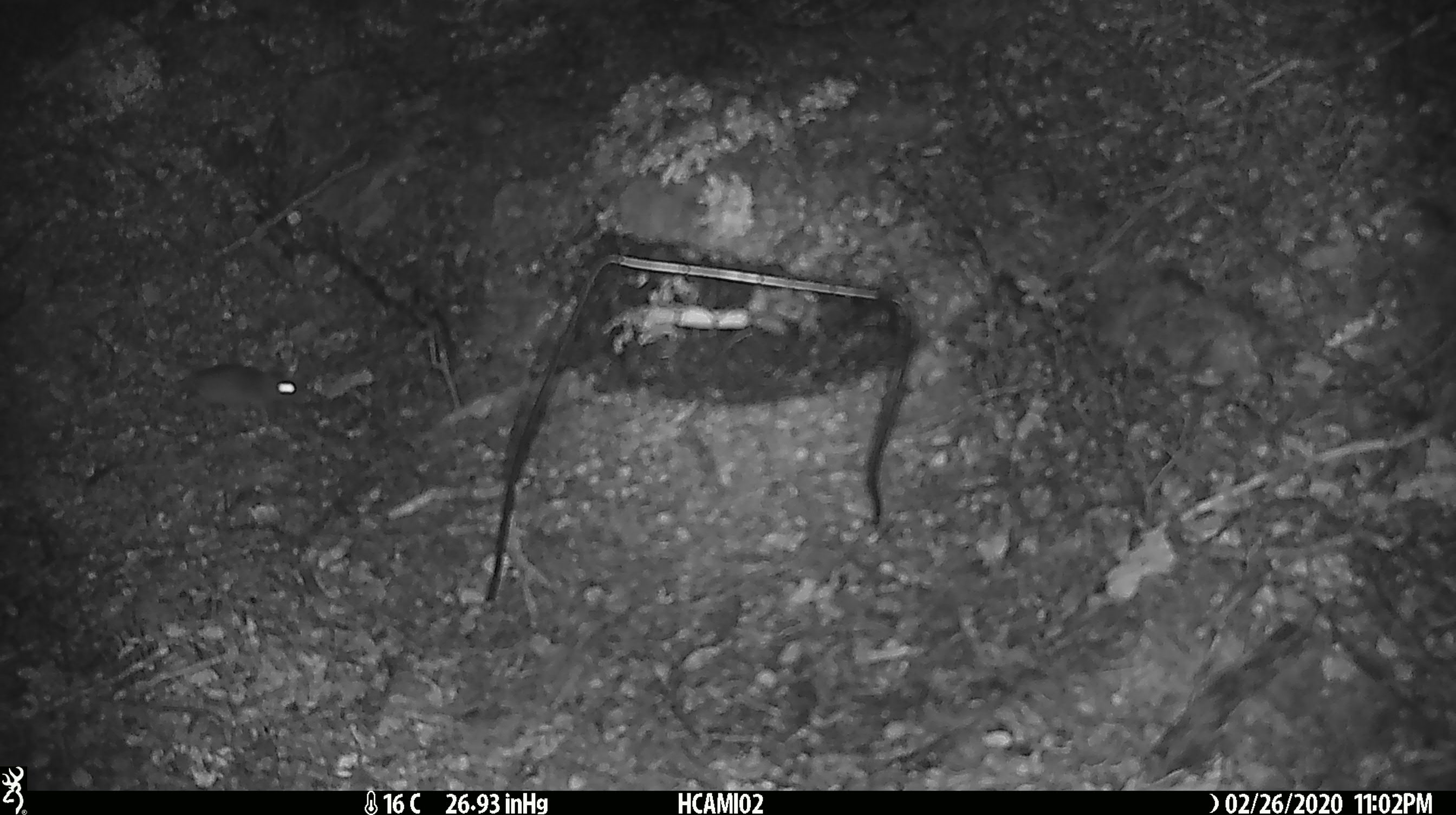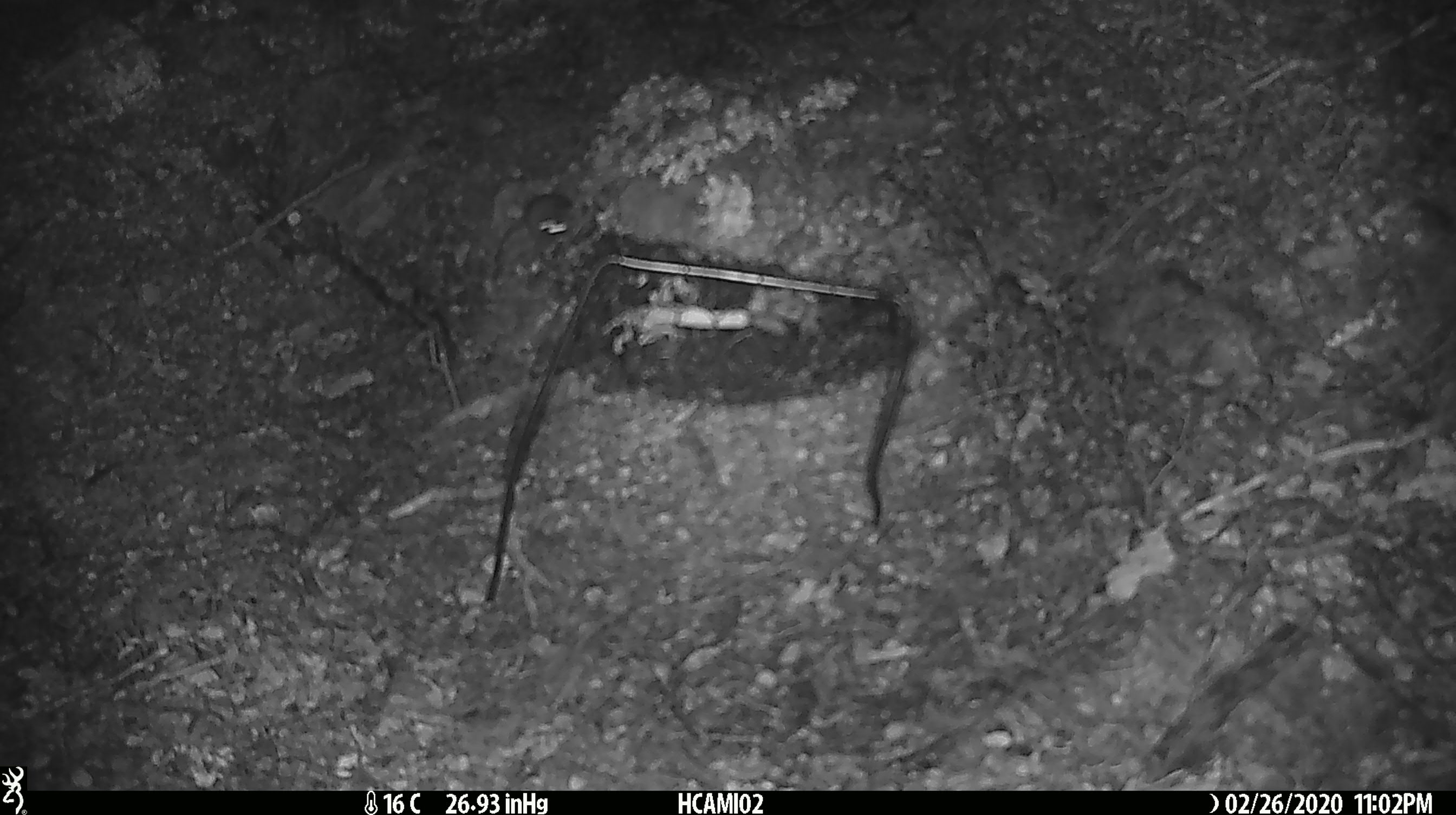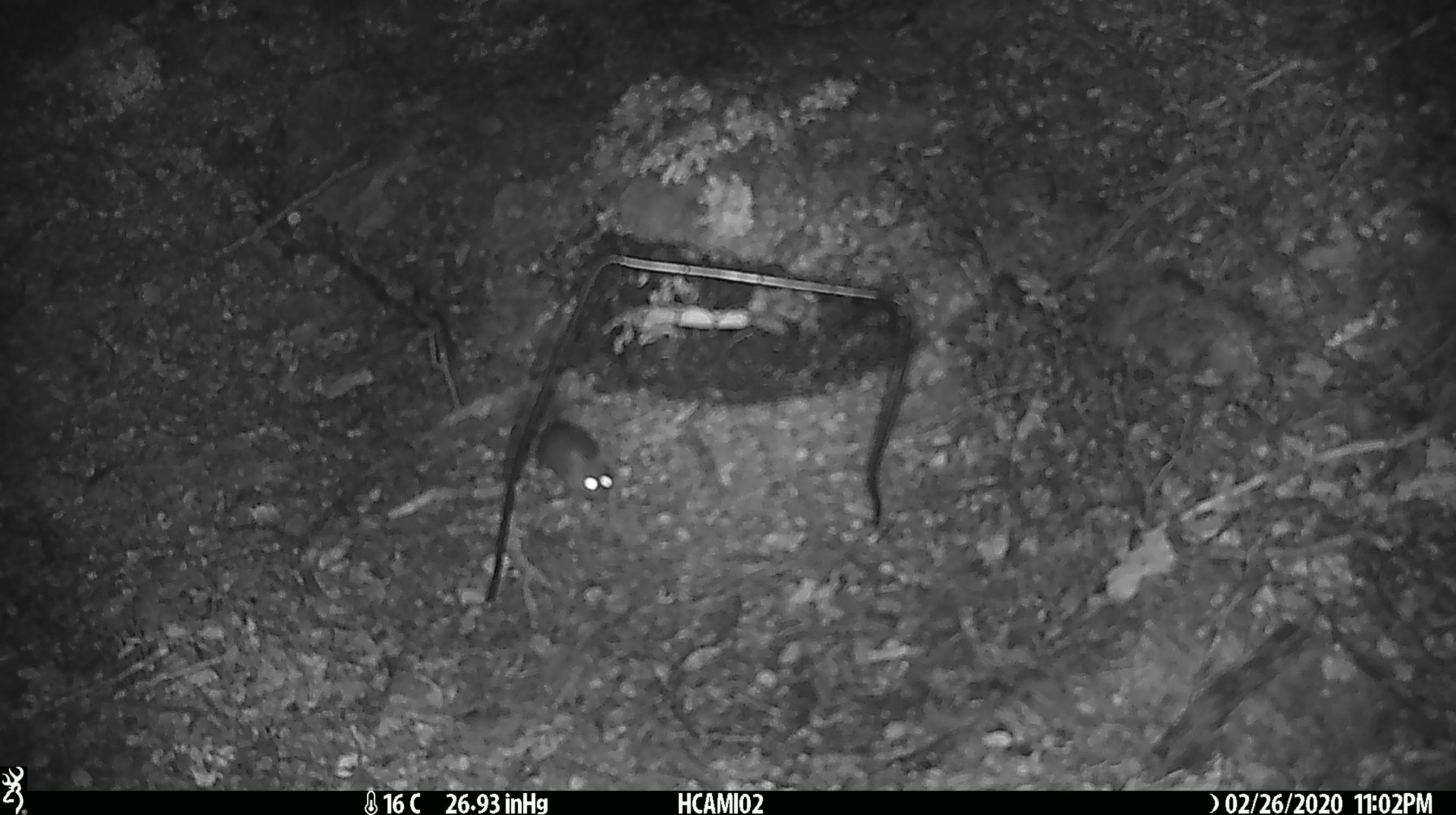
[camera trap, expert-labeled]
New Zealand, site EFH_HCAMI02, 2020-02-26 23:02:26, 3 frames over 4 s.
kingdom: Animalia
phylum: Chordata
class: Mammalia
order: Rodentia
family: Muridae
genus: Mus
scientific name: Mus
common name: mouse